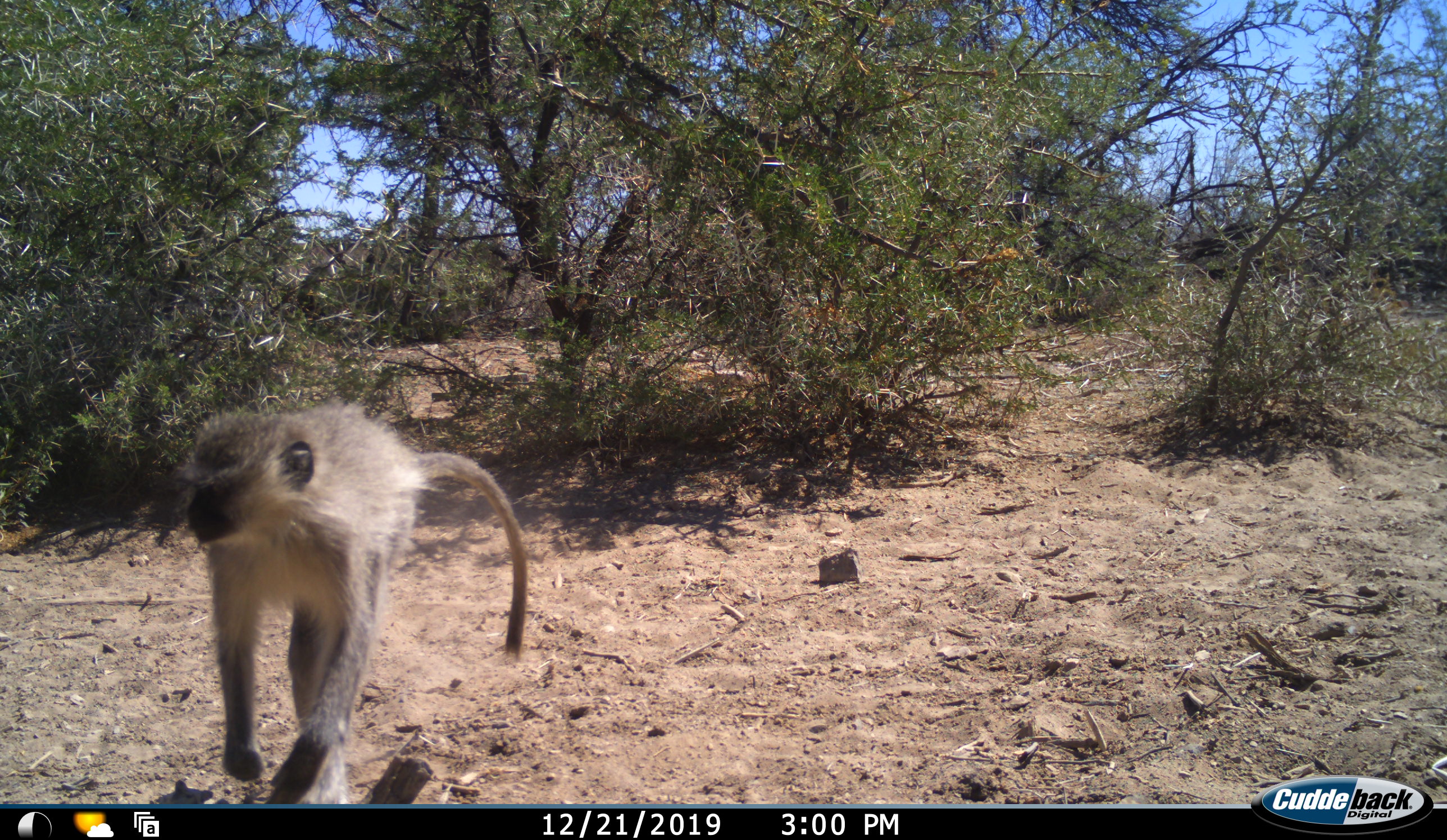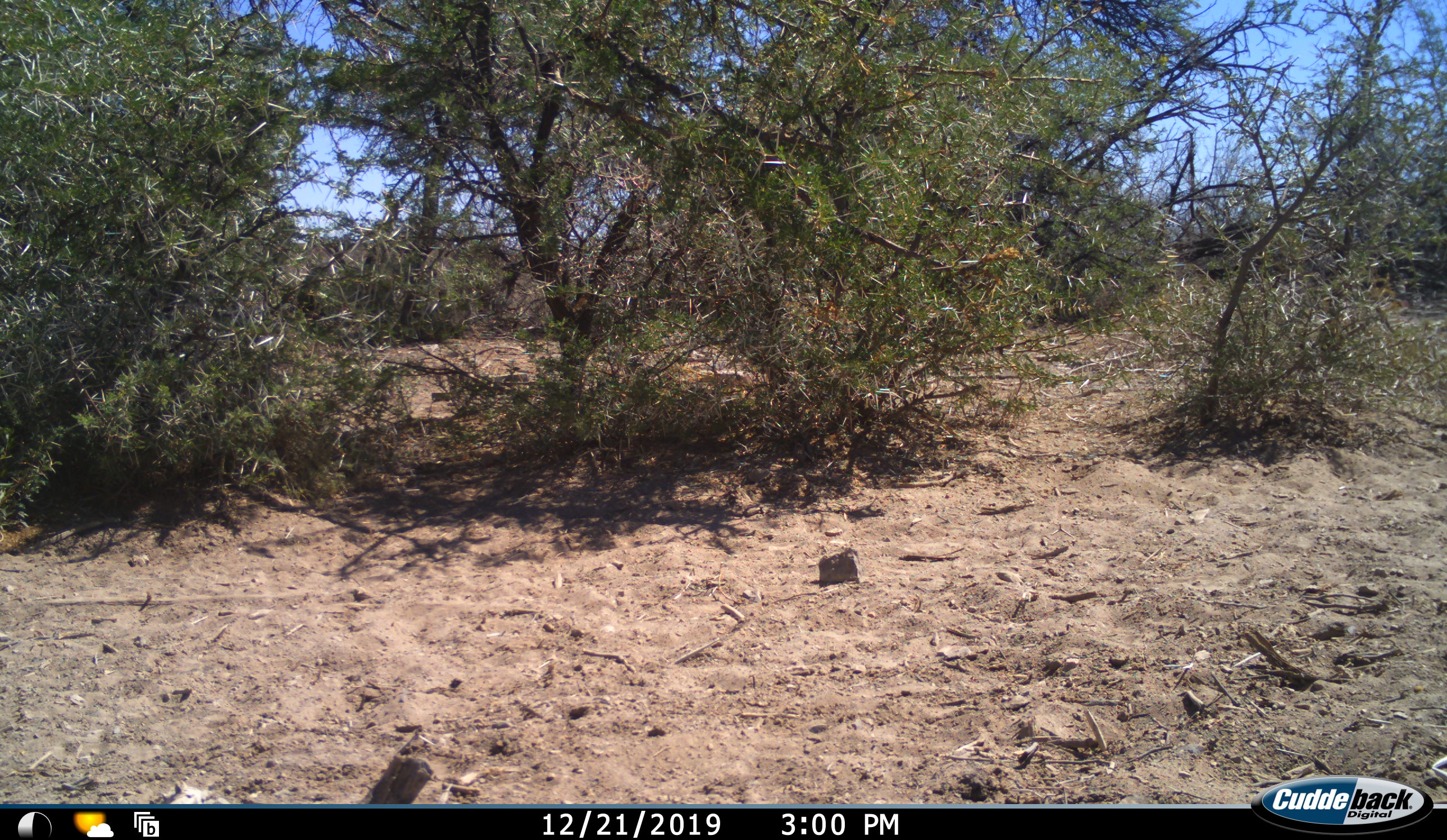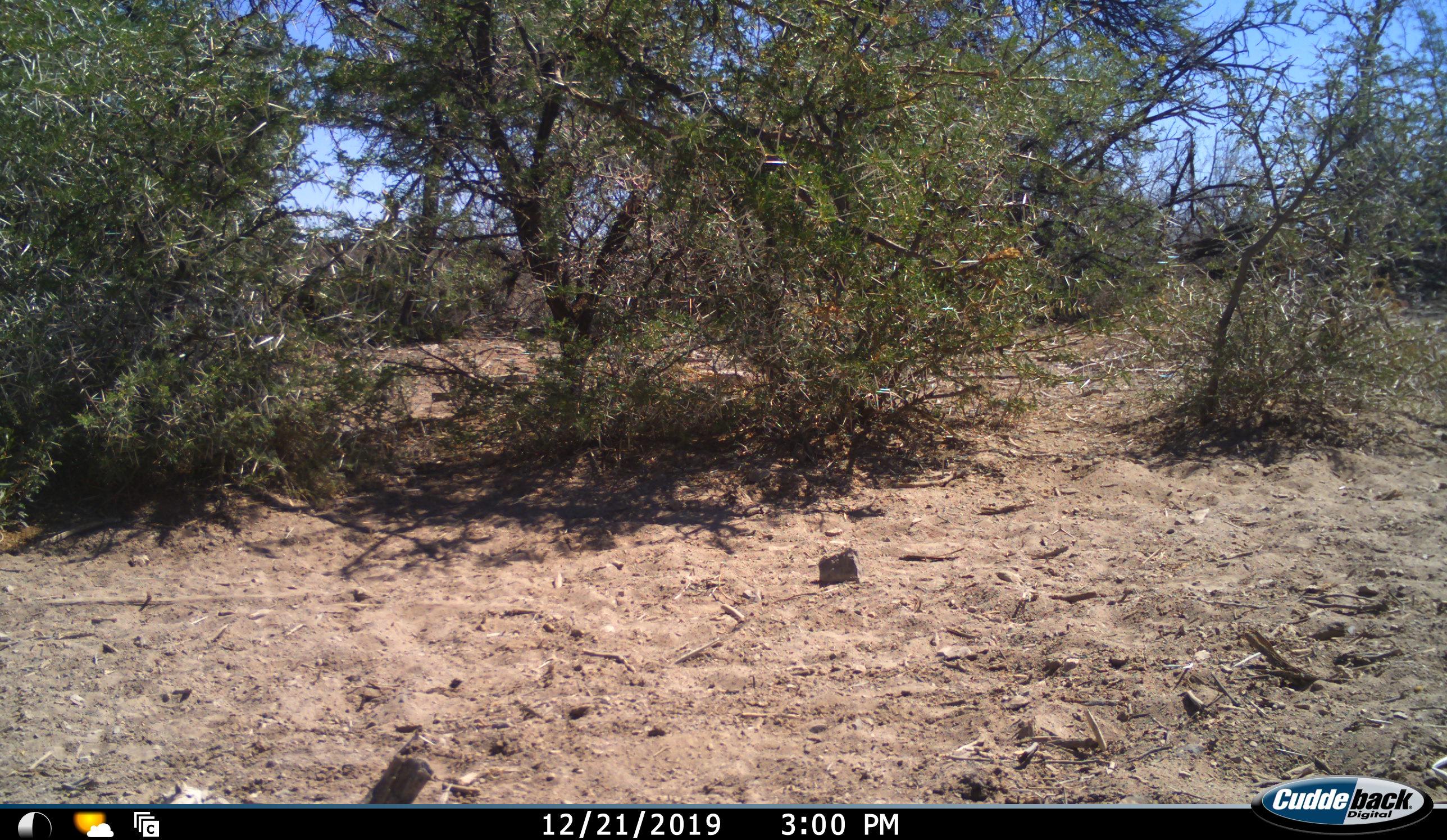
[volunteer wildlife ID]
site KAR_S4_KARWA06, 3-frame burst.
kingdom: Animalia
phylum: Chordata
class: Mammalia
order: Primates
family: Cercopithecidae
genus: Chlorocebus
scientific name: Chlorocebus pygerythrus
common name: vervet monkey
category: monkeyvervet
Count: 1.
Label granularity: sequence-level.